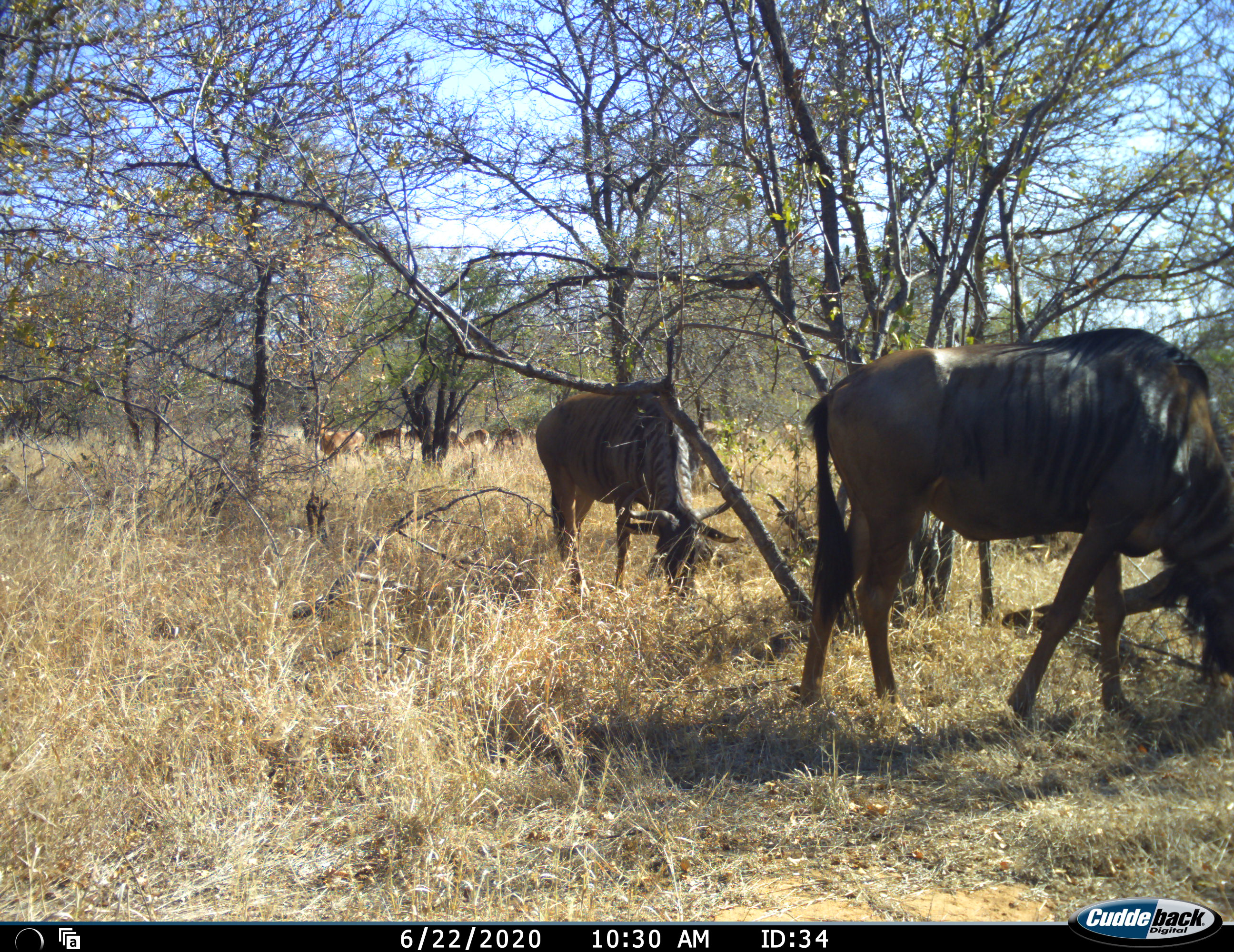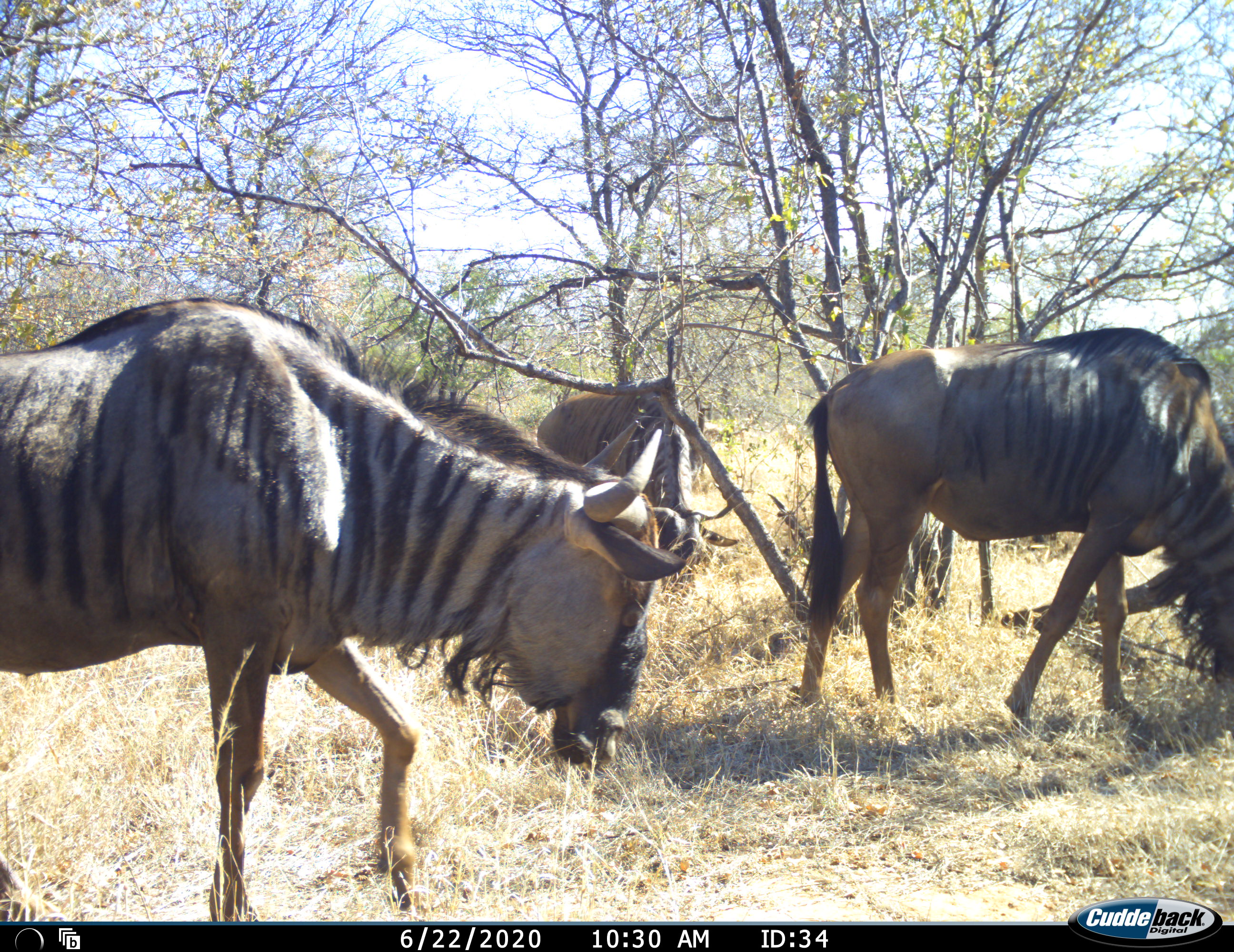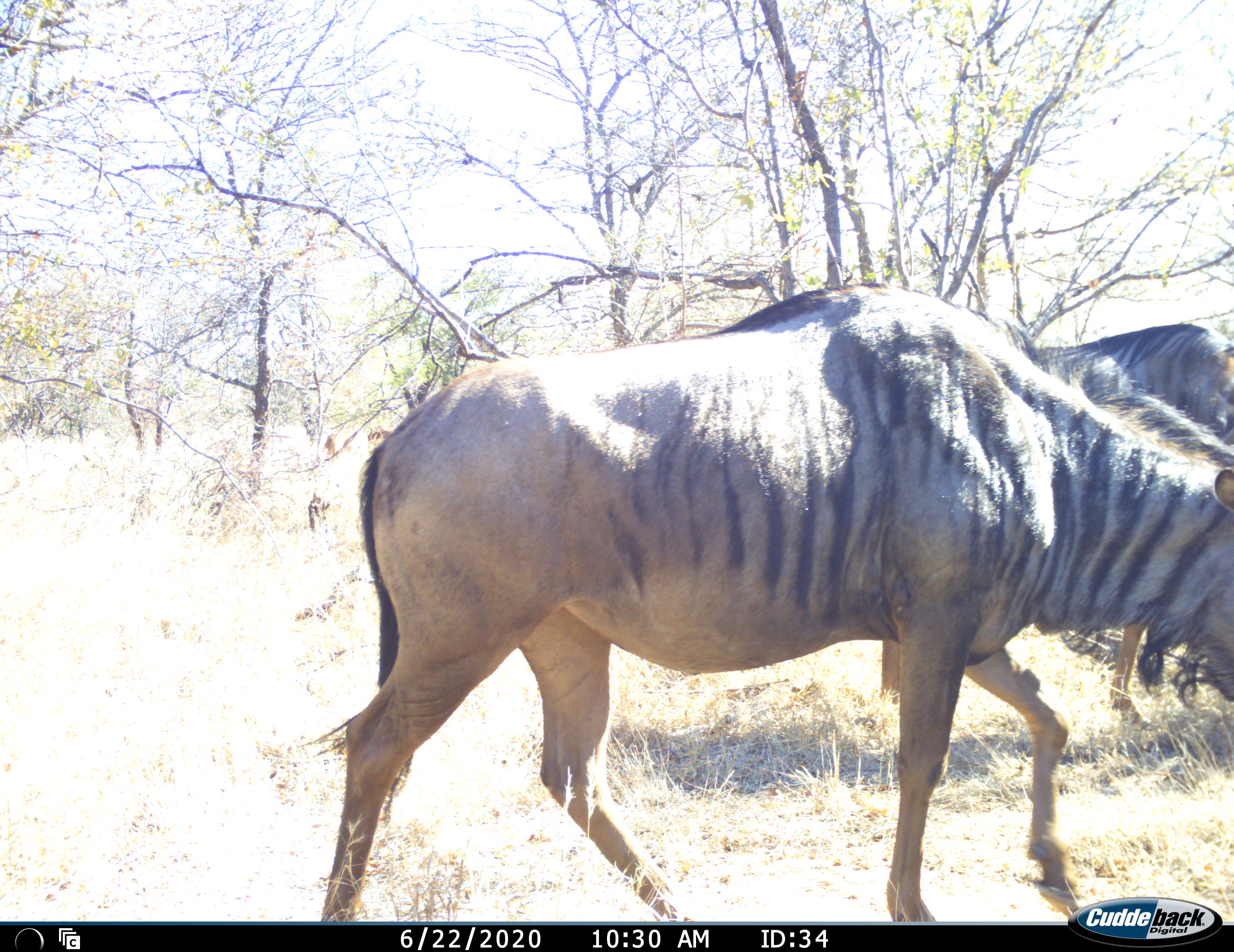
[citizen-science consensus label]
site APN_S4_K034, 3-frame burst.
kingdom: Animalia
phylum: Chordata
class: Mammalia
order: Artiodactyla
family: Bovidae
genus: Connochaetes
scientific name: Connochaetes taurinus taurinus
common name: blue wildebeest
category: wildebeestblue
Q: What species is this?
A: Wildebeestblue (blue wildebeest) (Connochaetes taurinus taurinus).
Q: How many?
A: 3.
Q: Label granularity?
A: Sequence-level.